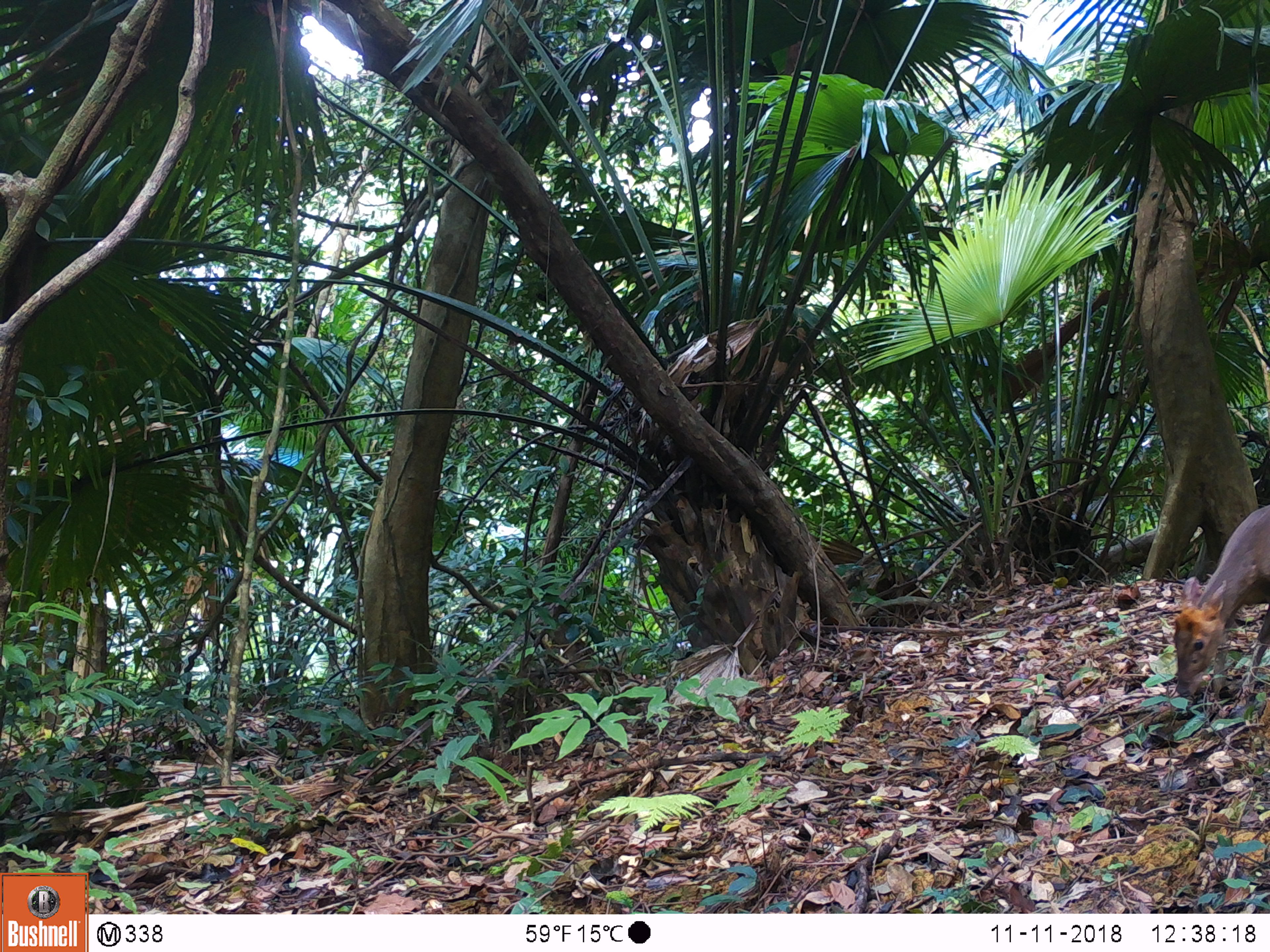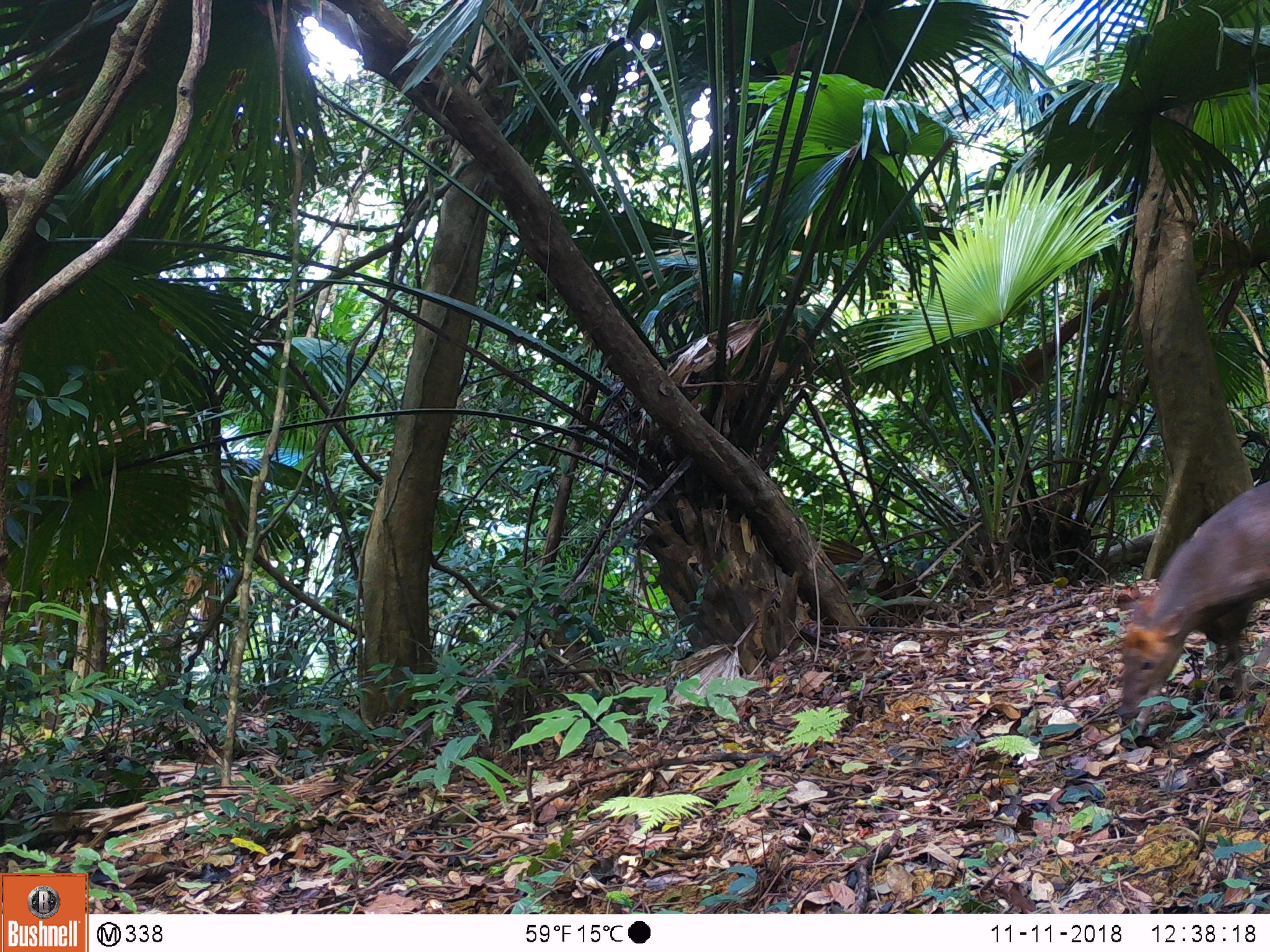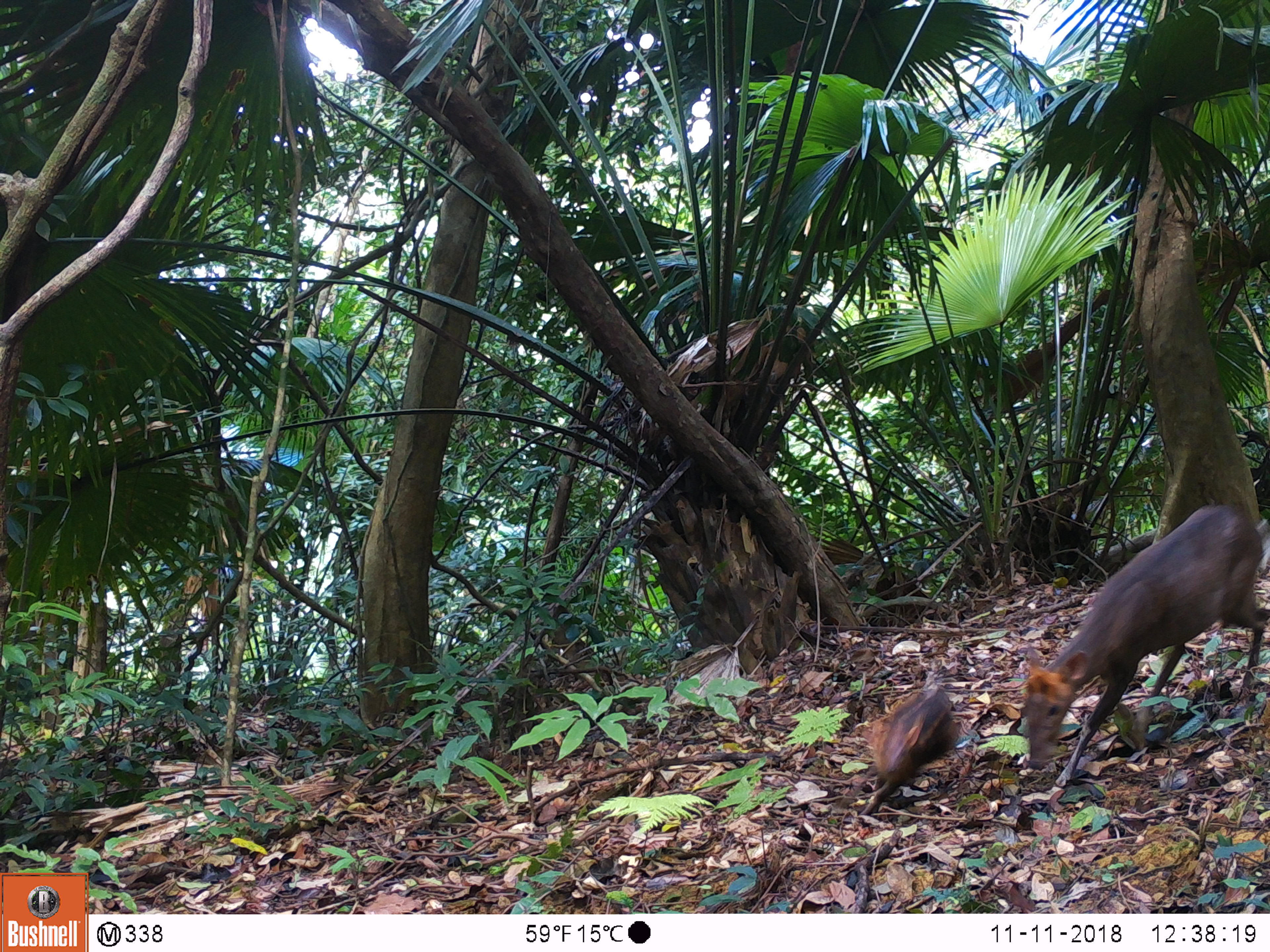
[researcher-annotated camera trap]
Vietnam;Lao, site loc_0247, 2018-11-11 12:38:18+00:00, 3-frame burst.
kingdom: Animalia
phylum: Chordata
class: Mammalia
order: Artiodactyla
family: Cervidae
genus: Muntiacus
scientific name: Muntiacus rooseveltorum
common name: roosevelt's muntjac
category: roosevelts muntjac group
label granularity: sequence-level